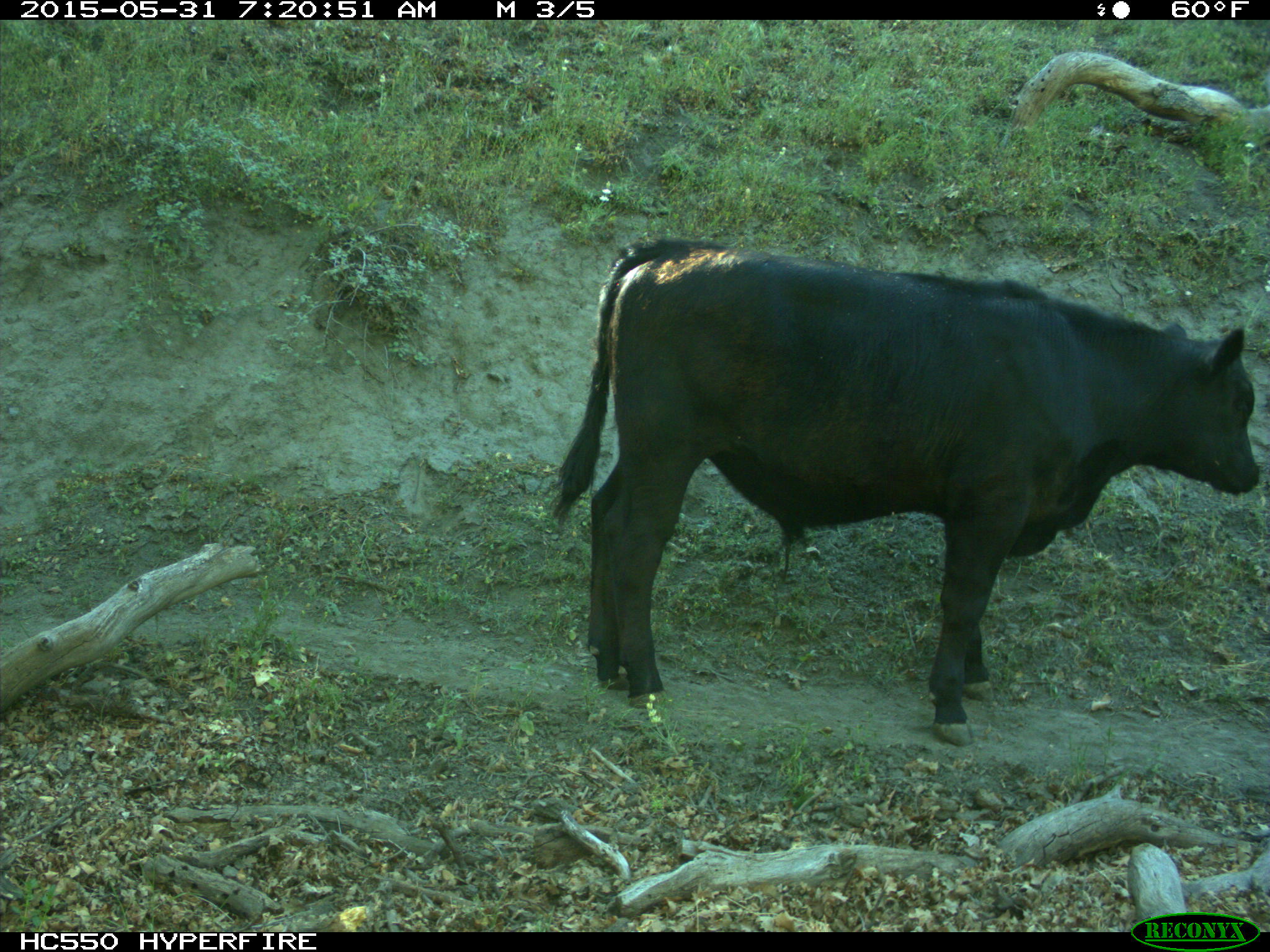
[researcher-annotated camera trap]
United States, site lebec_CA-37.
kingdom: Animalia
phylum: Chordata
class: Mammalia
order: Artiodactyla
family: Bovidae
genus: Bos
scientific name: Bos taurus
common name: domestic cow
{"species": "Bos taurus (domestic cow)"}